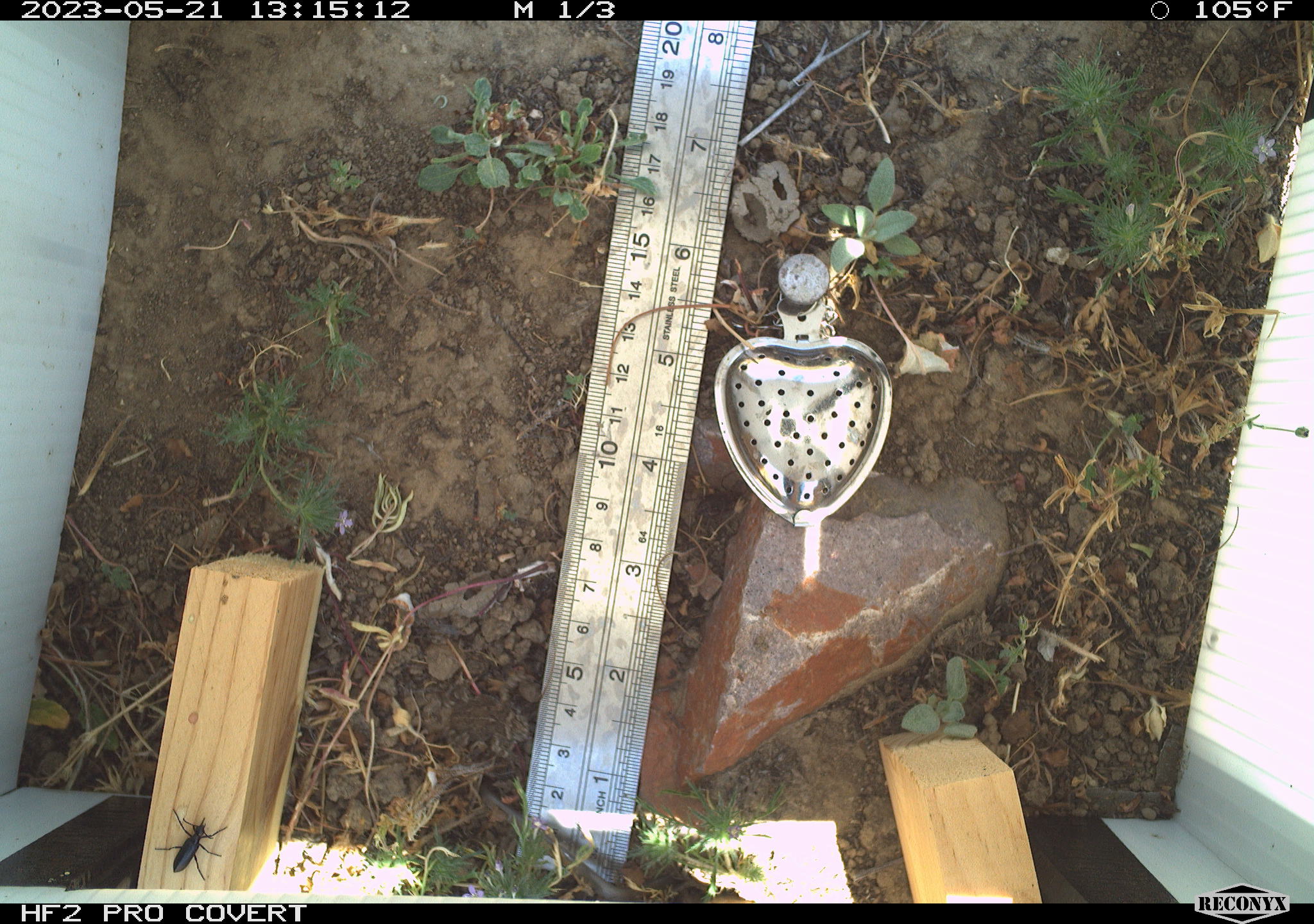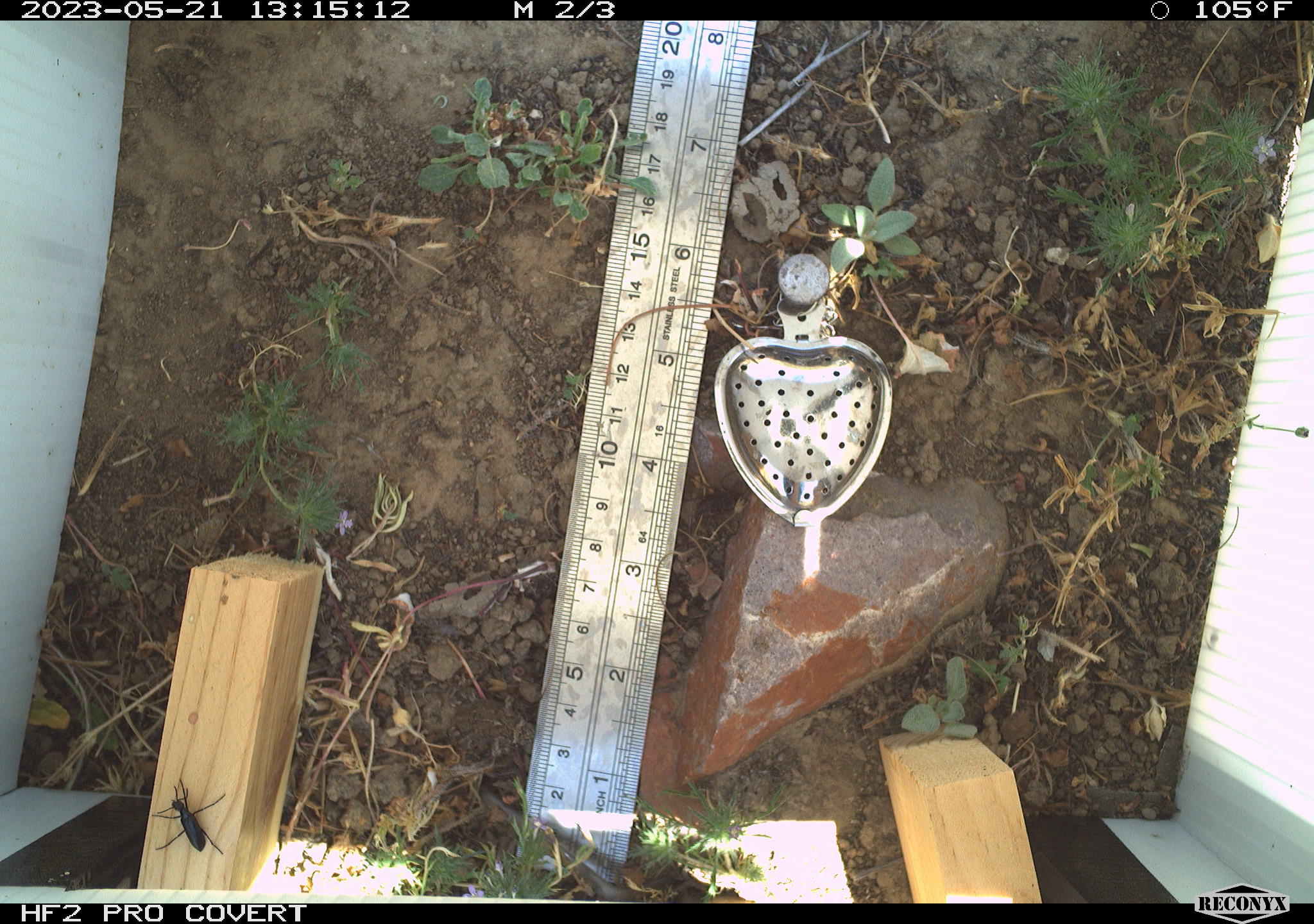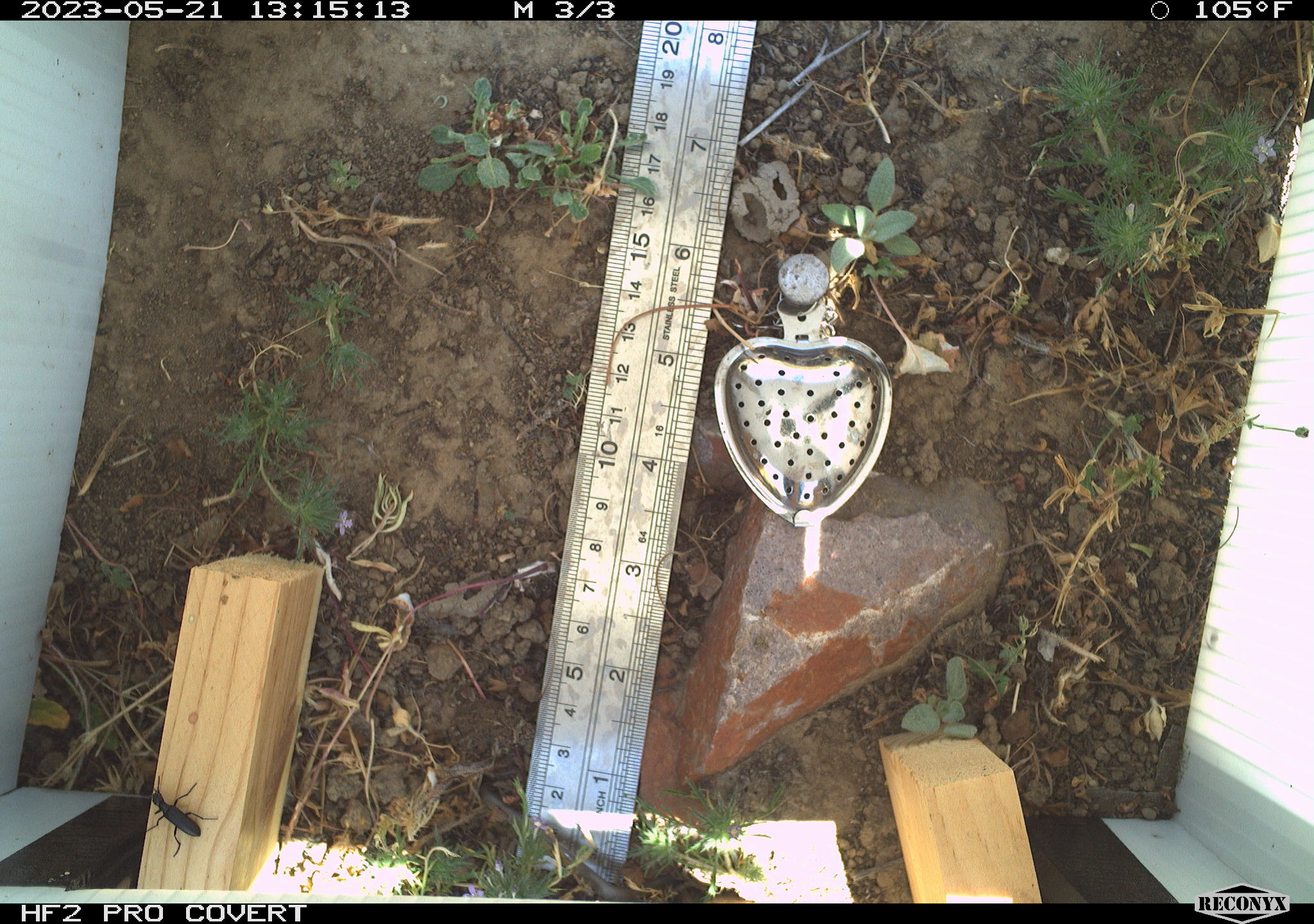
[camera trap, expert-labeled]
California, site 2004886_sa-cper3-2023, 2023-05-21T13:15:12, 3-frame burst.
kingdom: Animalia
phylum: Arthropoda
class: Insecta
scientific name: Insecta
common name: insect